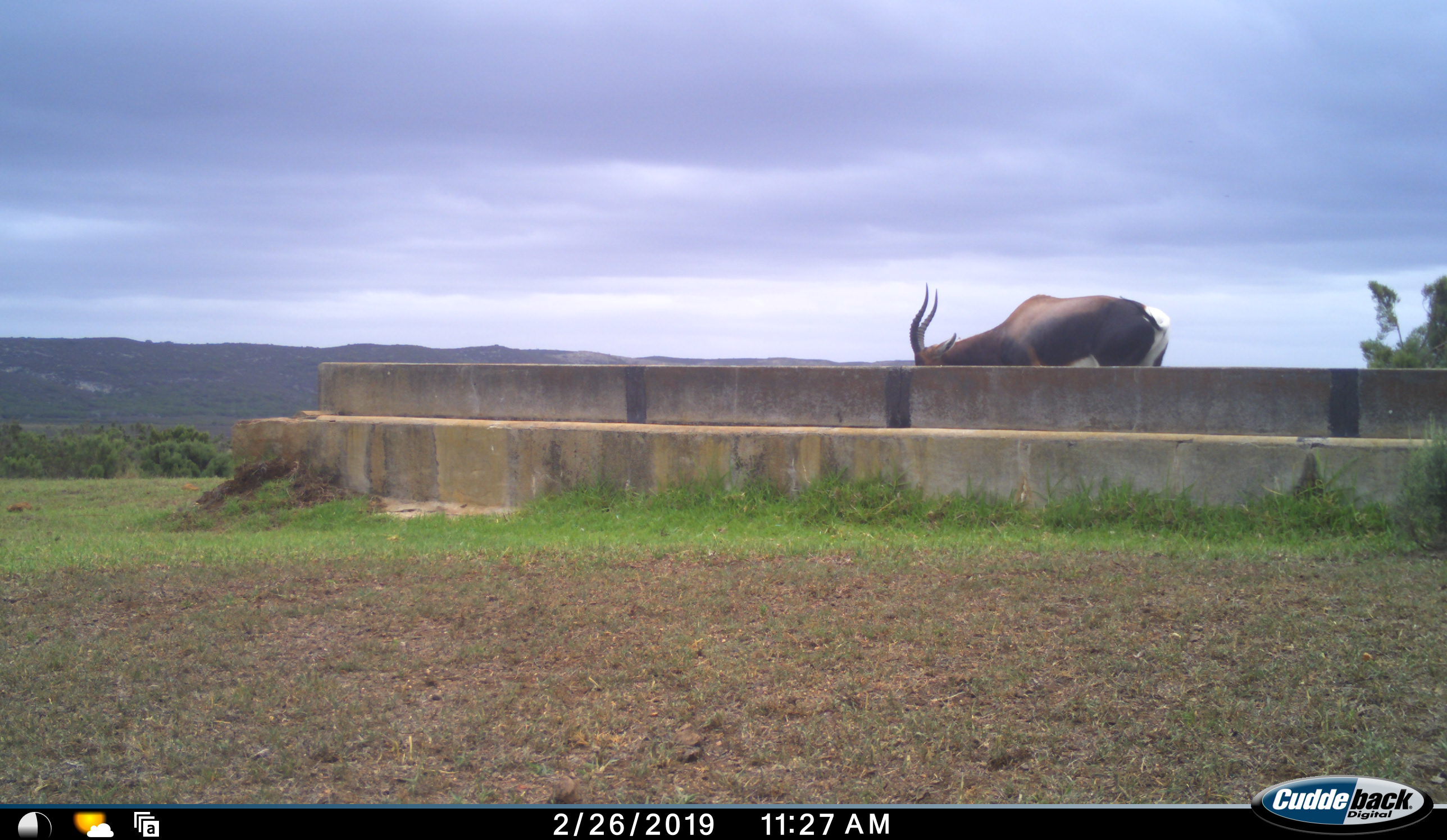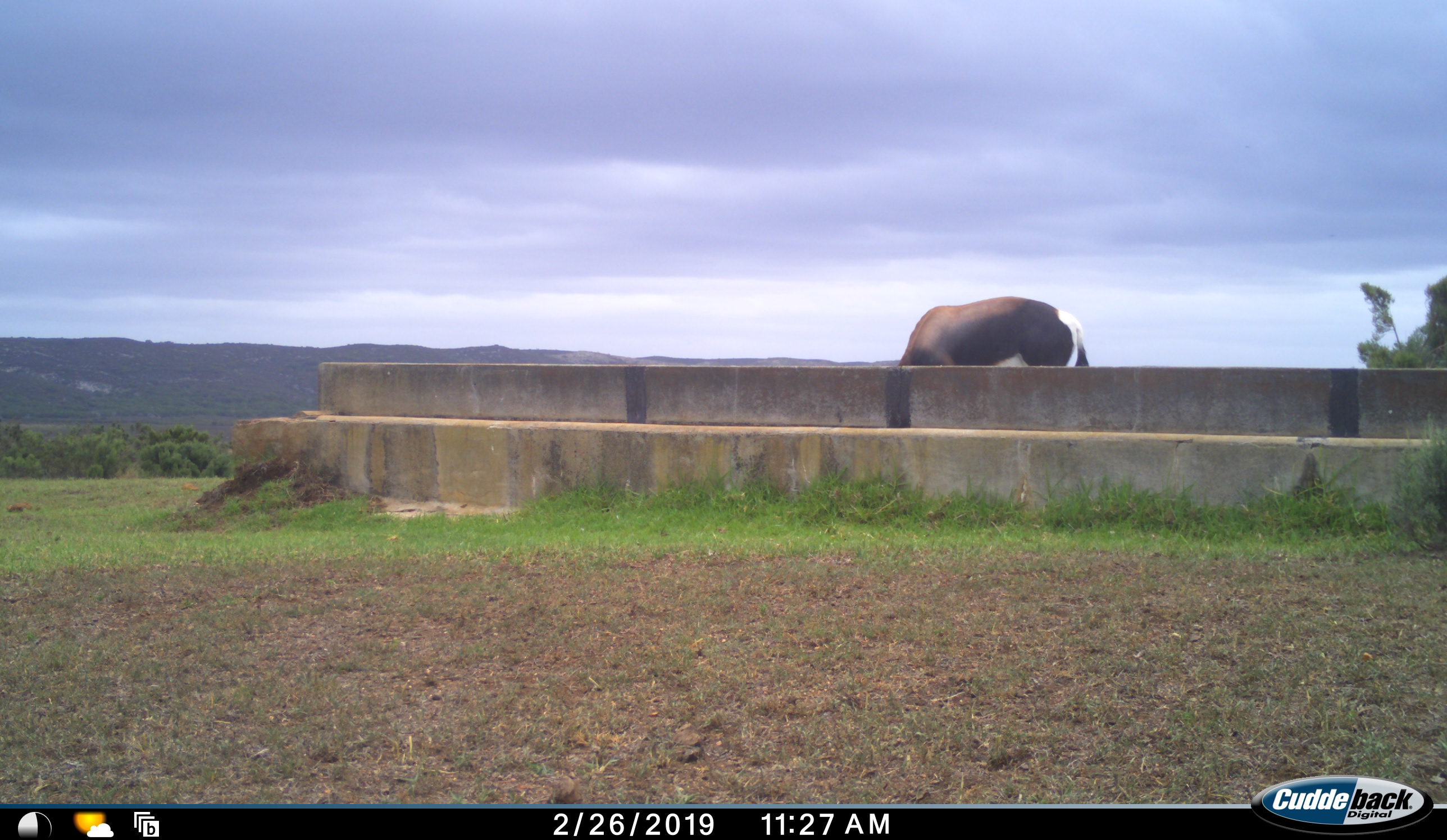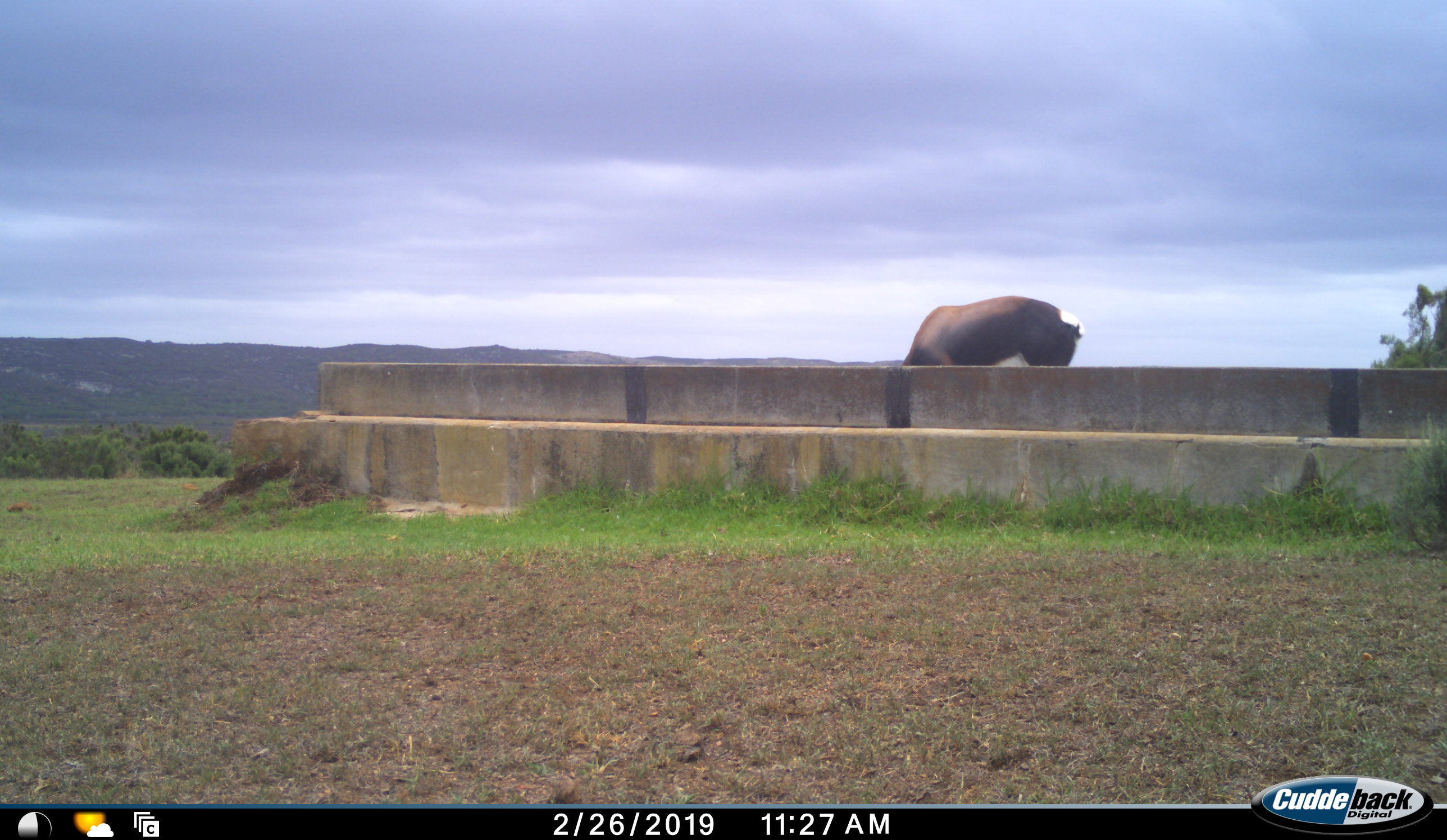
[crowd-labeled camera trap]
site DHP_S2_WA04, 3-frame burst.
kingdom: Animalia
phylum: Chordata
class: Mammalia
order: Artiodactyla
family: Bovidae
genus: Damaliscus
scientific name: Damaliscus pygargus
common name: bontebok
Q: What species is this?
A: Bontebok (Damaliscus pygargus).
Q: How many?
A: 1.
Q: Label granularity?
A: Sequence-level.